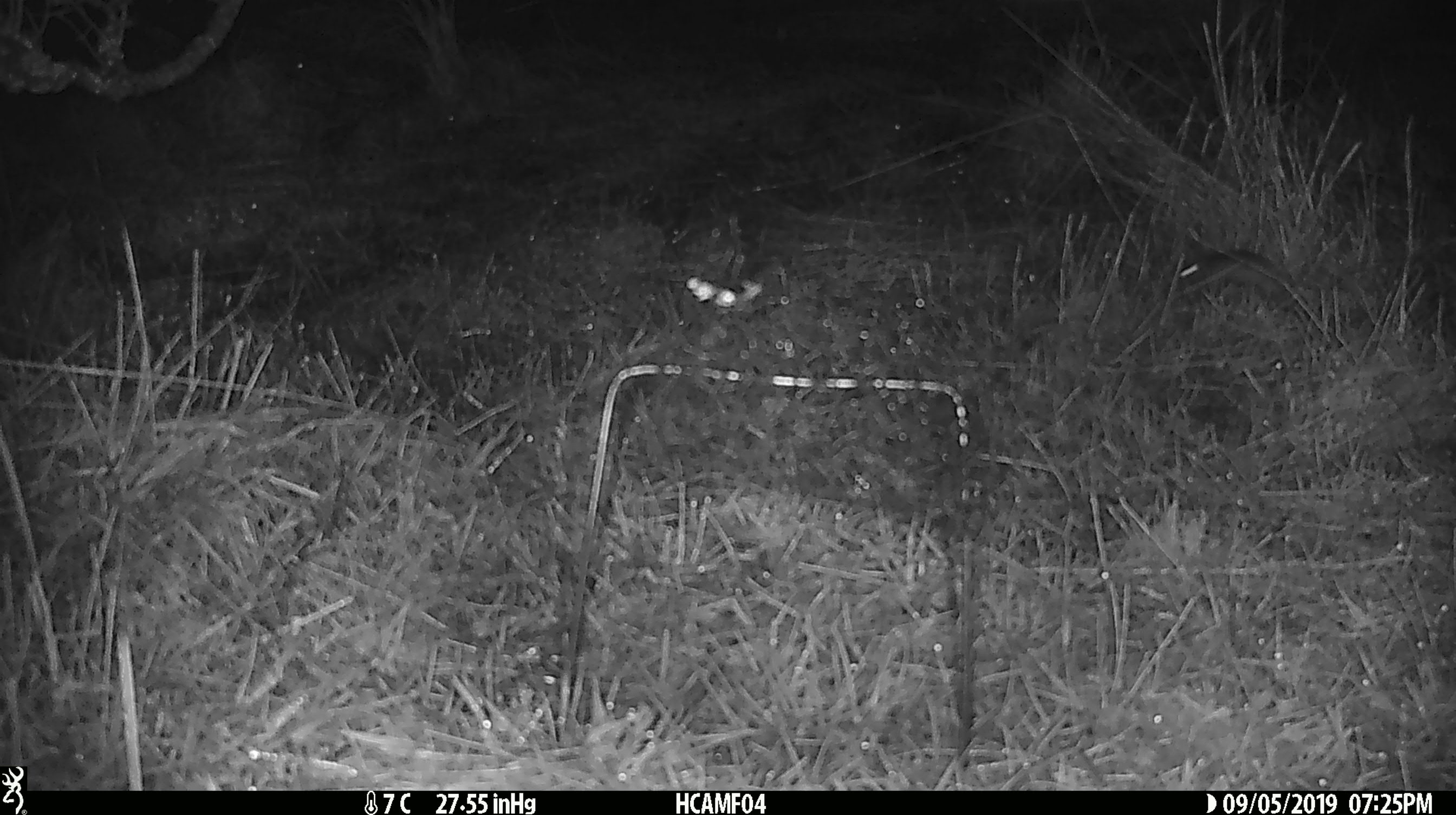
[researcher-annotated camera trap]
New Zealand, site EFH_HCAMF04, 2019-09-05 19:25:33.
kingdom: Animalia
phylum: Chordata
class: Mammalia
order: Rodentia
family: Muridae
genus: Mus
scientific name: Mus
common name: mouse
Mouse (Mus).